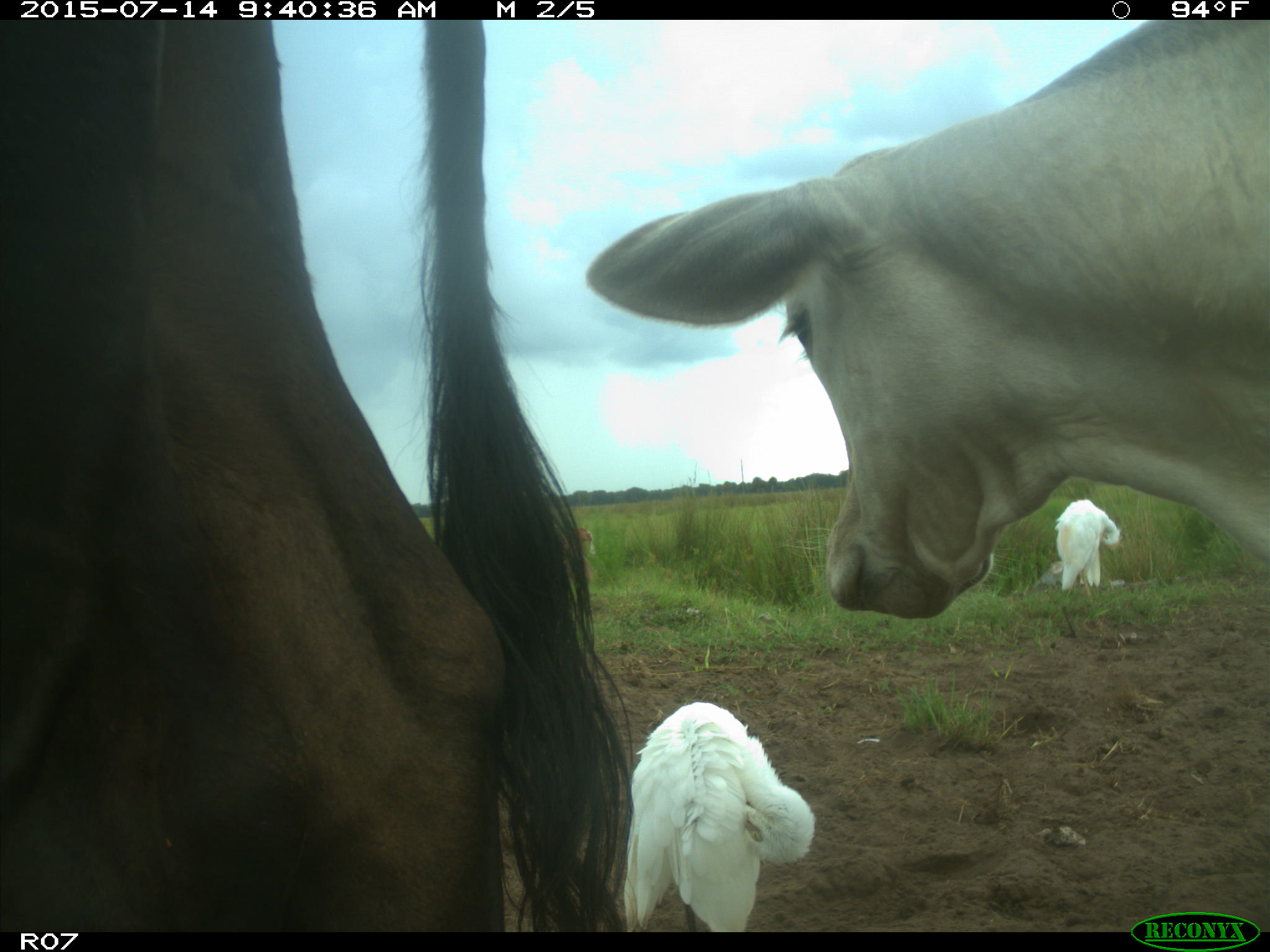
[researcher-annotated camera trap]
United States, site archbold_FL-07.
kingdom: Animalia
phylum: Chordata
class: Mammalia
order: Artiodactyla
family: Bovidae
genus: Bos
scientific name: Bos taurus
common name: domestic cow